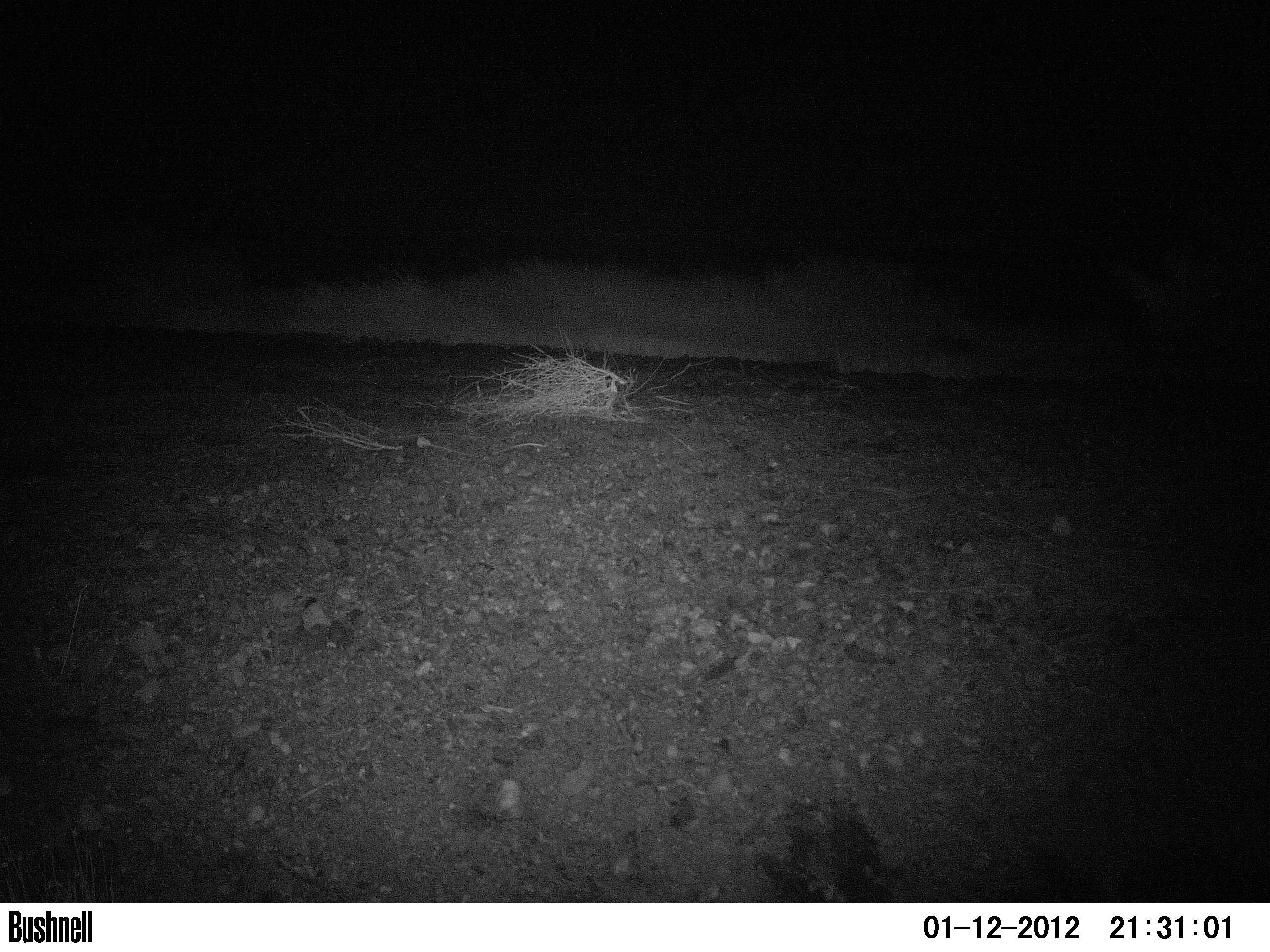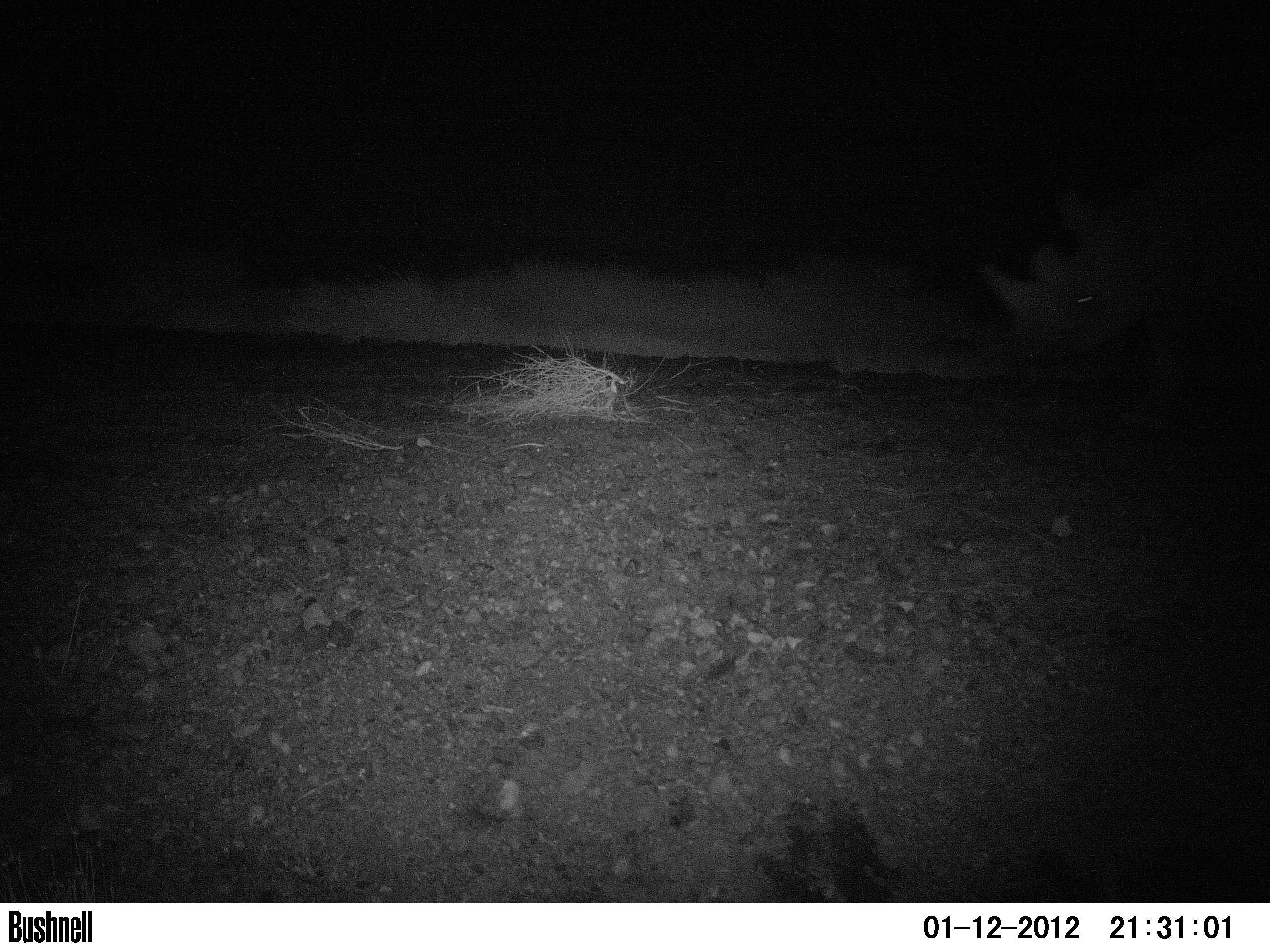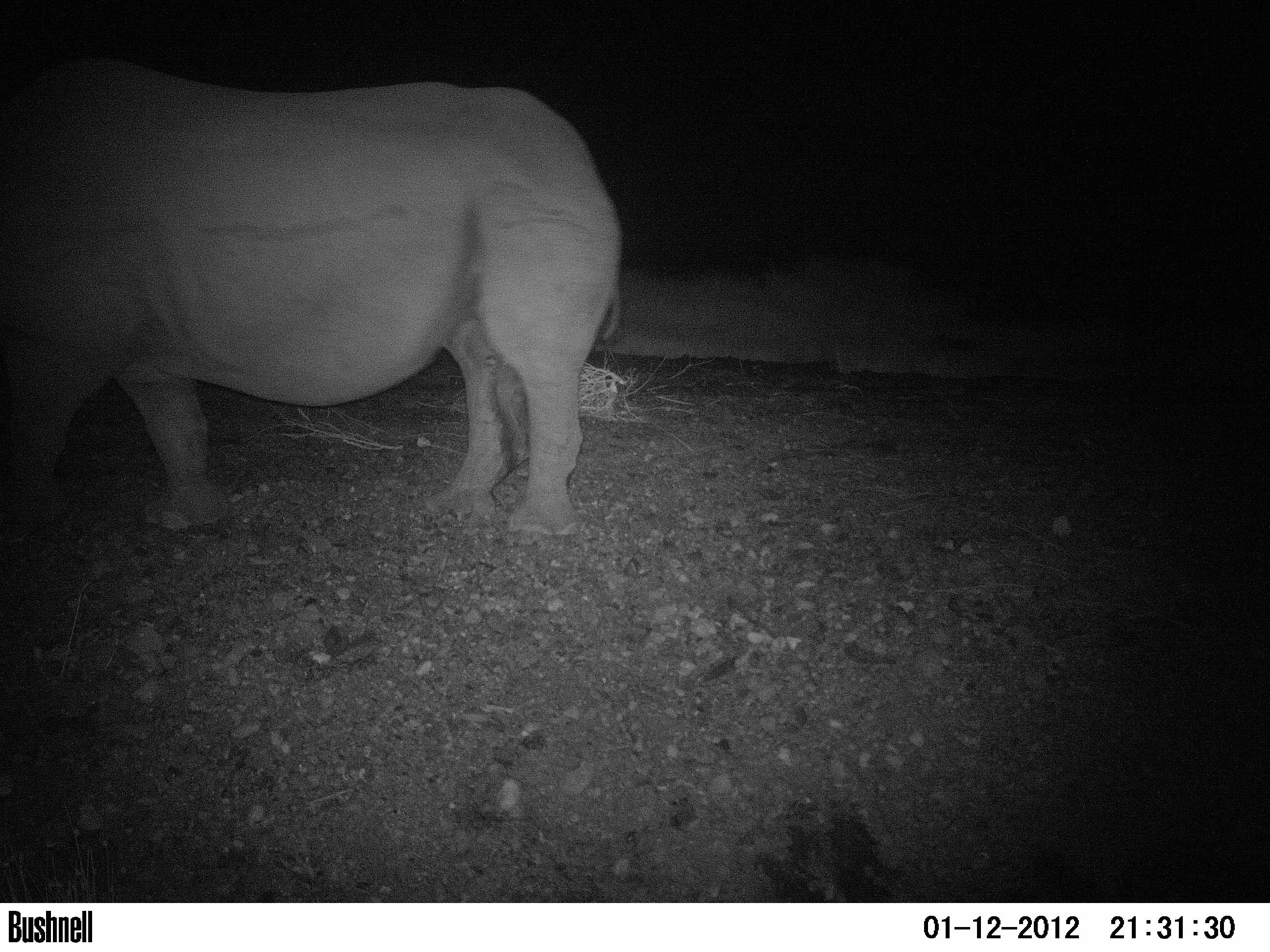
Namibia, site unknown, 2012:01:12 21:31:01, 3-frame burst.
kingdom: Animalia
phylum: Chordata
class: Mammalia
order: Perissodactyla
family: Rhinocerotidae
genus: Diceros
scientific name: Diceros bicornis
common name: black rhinoceros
Diceros bicornis (black rhinoceros).